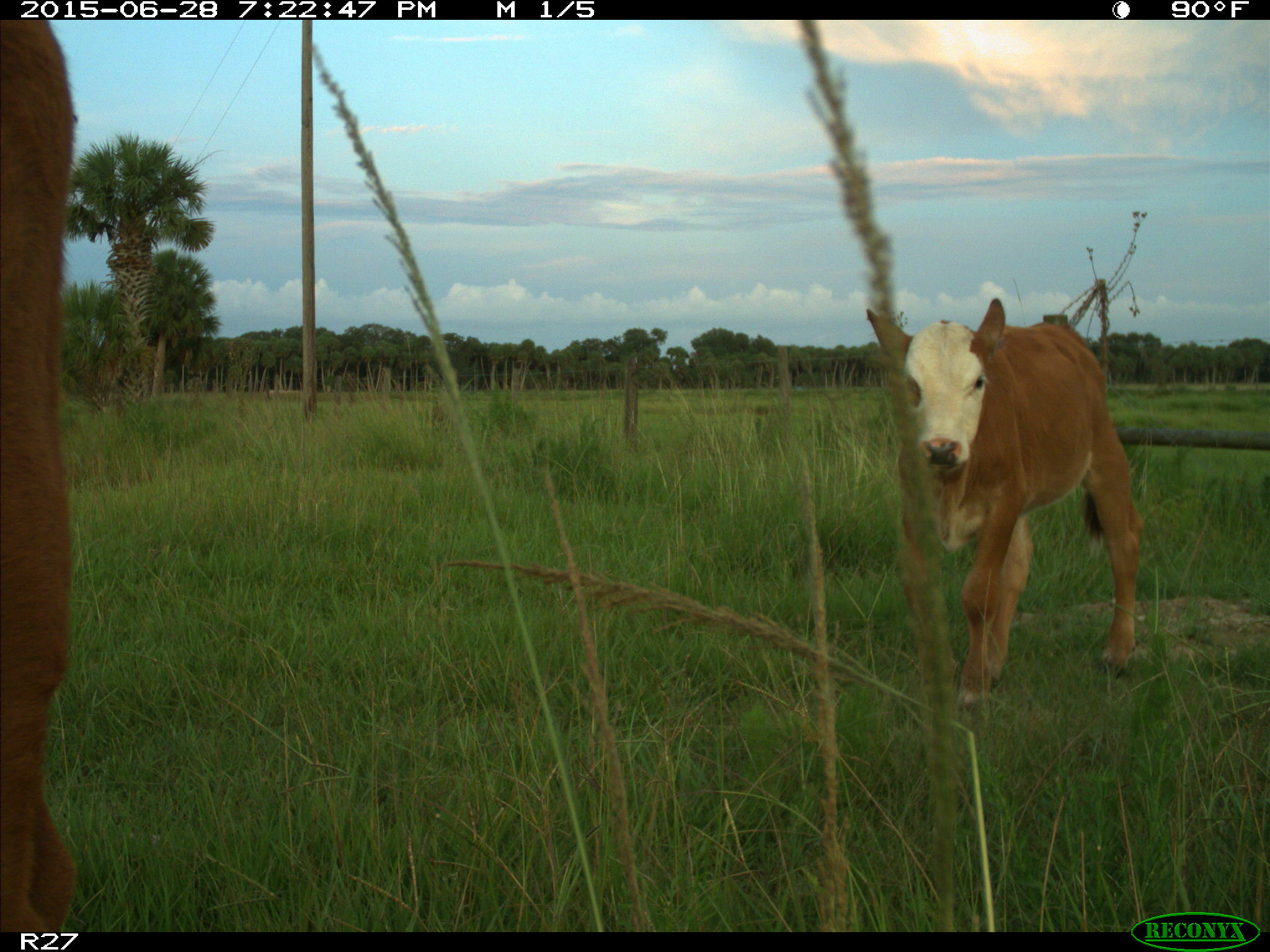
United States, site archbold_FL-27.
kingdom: Animalia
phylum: Chordata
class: Mammalia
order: Artiodactyla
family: Bovidae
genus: Bos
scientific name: Bos taurus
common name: domestic cow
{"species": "Bos taurus (domestic cow)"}